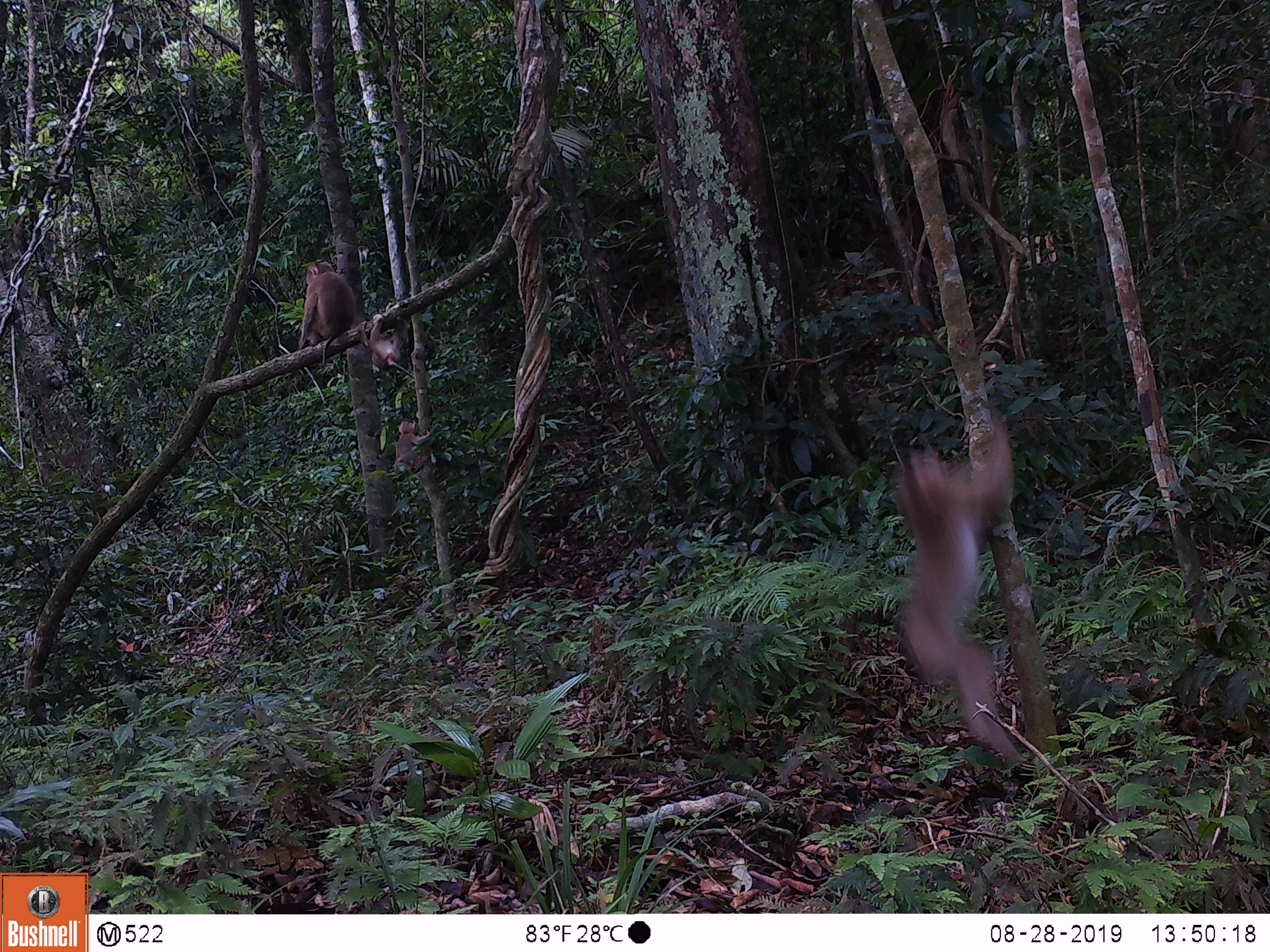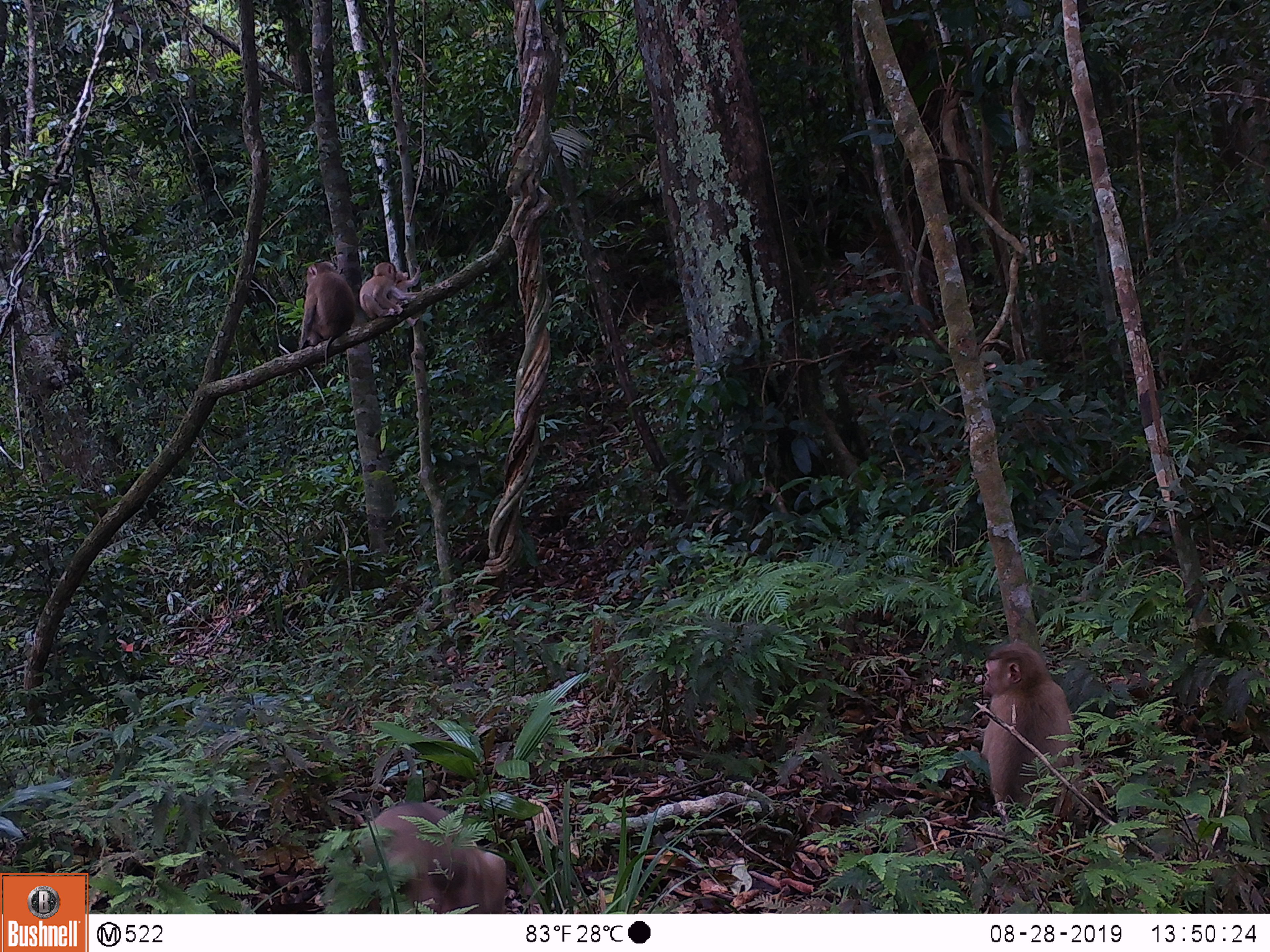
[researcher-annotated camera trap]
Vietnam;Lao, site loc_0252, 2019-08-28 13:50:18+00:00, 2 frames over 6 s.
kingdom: Animalia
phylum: Chordata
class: Mammalia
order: Primates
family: Cercopithecidae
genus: Macaca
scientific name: Macaca nemestrina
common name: pig-tailed macaque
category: pig tailed macaque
Pig tailed macaque (pig-tailed macaque) (Macaca nemestrina). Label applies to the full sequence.